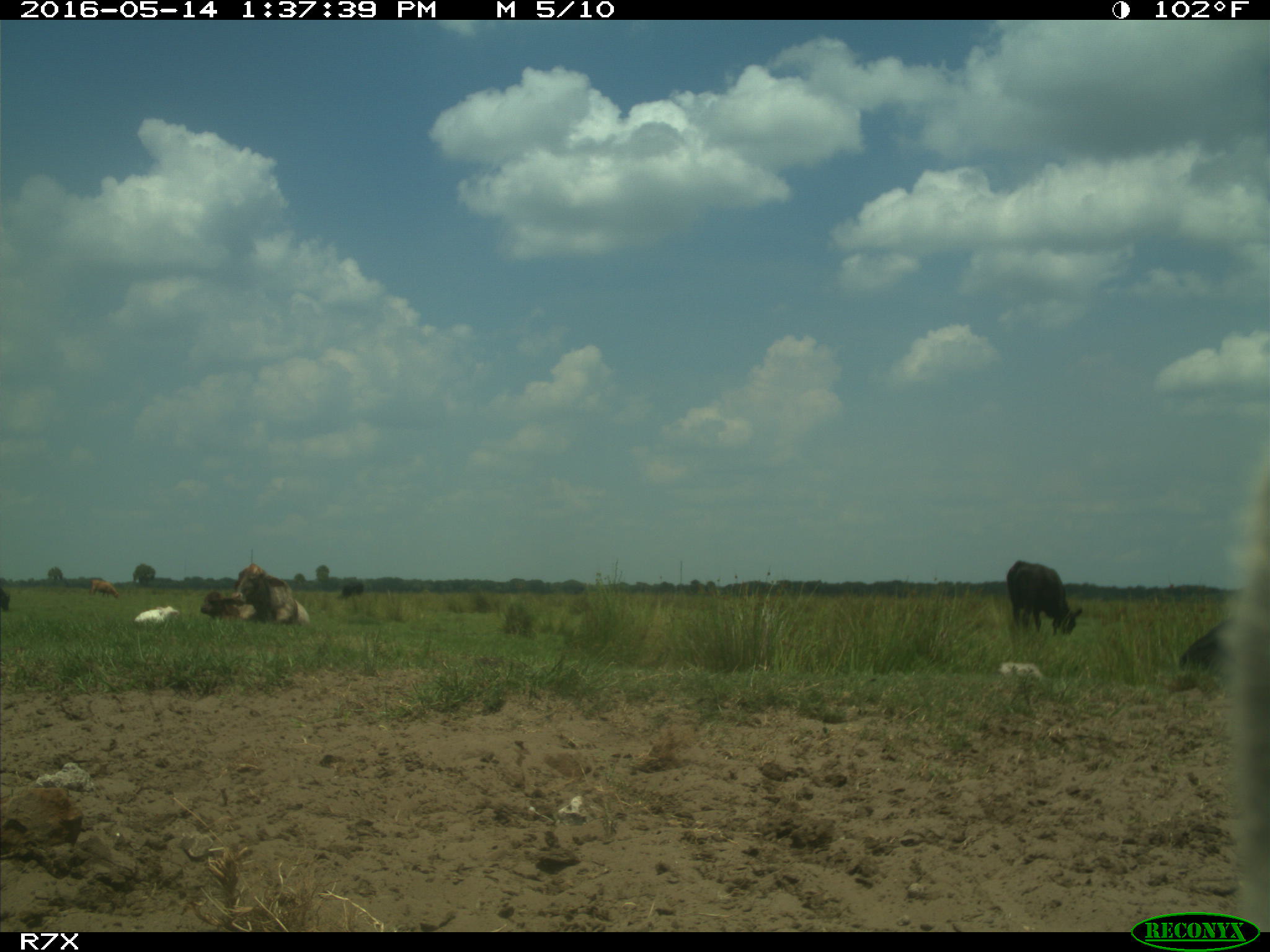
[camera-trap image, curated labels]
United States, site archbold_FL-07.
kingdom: Animalia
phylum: Chordata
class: Mammalia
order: Artiodactyla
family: Bovidae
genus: Bos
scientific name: Bos taurus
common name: domestic cow